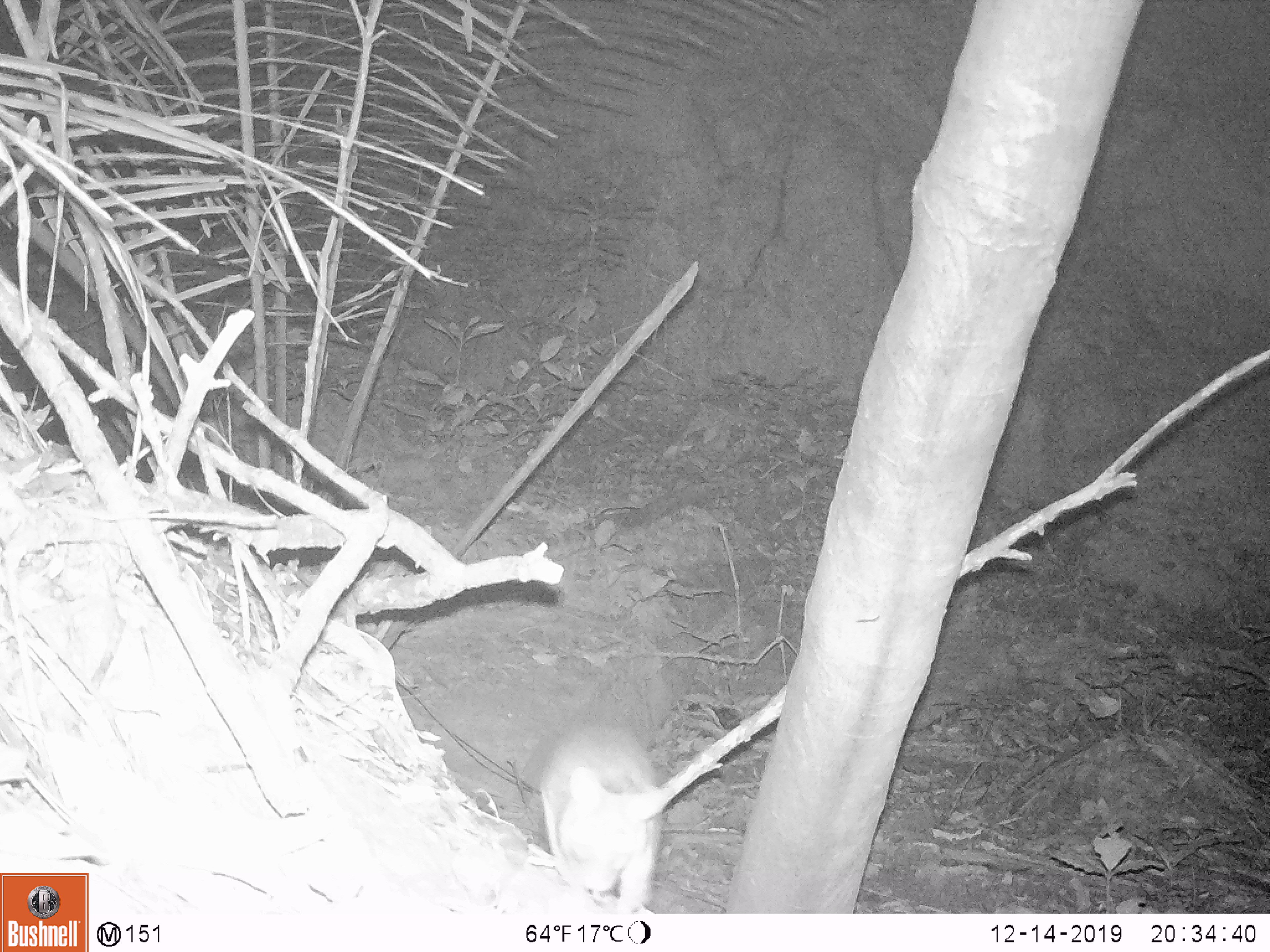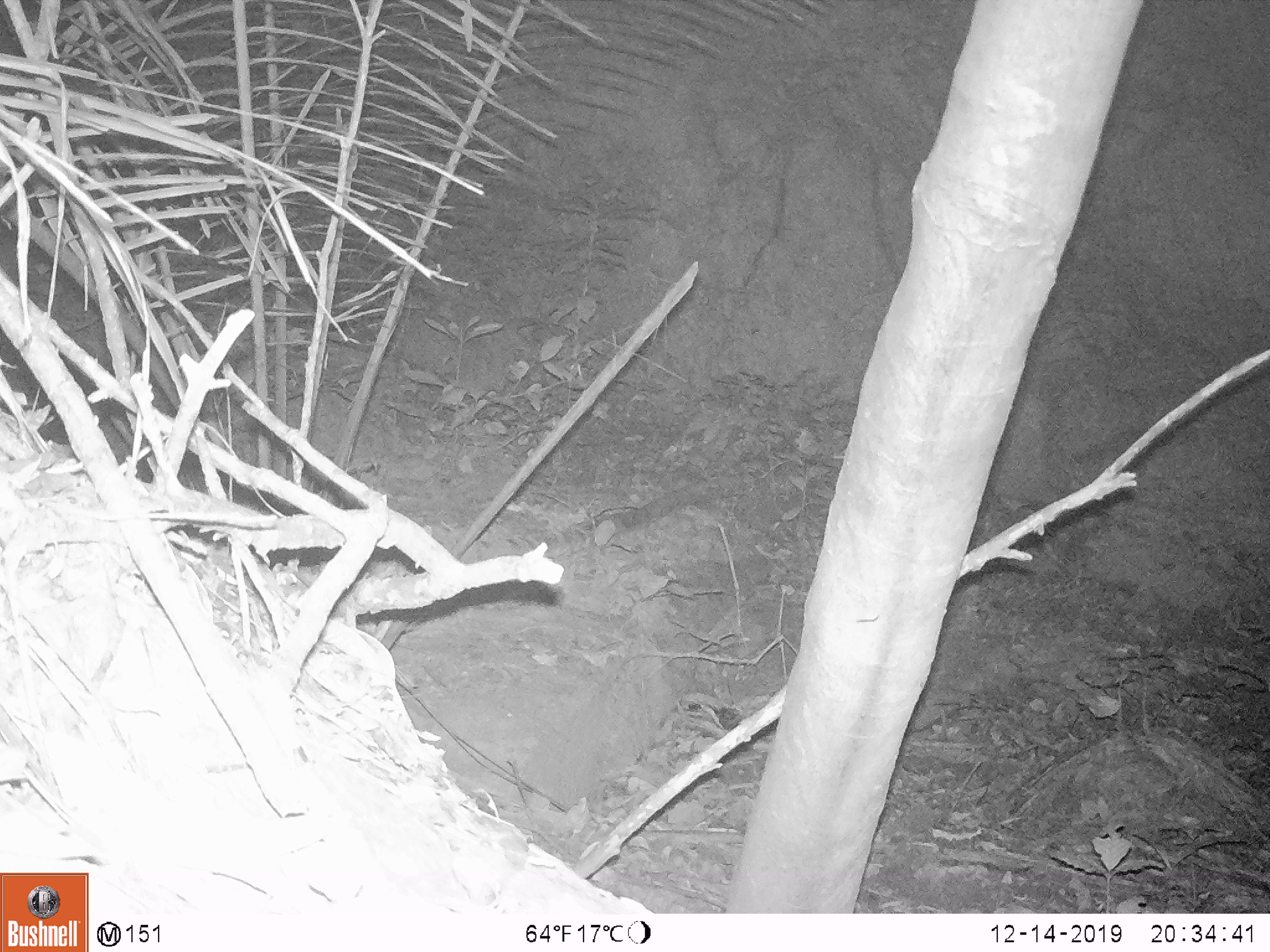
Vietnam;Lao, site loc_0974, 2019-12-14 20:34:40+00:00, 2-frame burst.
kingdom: Animalia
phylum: Chordata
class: Mammalia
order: Rodentia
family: Muridae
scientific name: Muridae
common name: old-world mice and rats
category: unidentified murid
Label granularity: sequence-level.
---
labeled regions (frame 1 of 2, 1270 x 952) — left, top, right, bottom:
unidentified murid: 539, 722, 670, 915